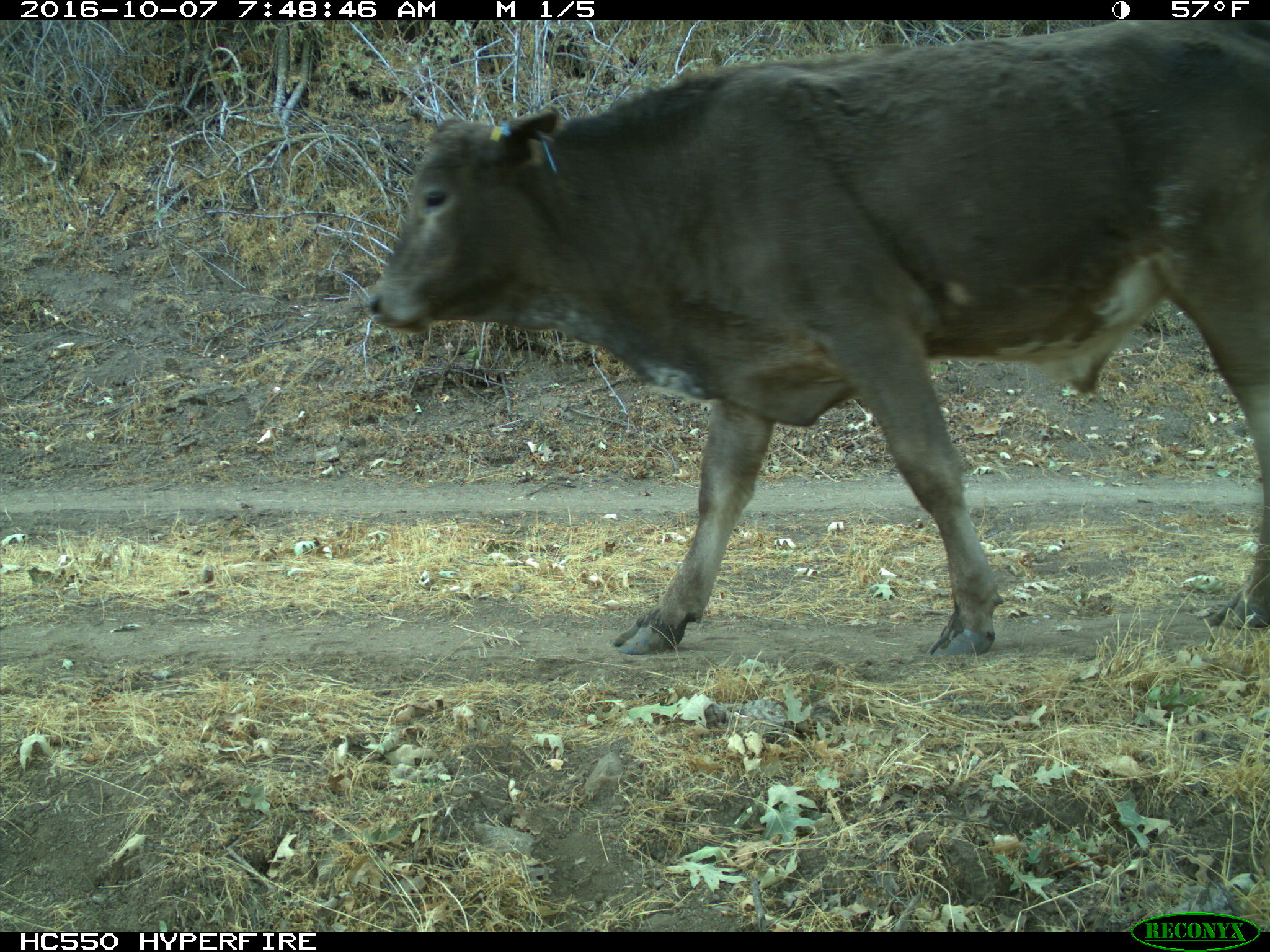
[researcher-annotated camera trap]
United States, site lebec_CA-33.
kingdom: Animalia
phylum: Chordata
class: Mammalia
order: Artiodactyla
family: Bovidae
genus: Bos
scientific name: Bos taurus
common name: domestic cow